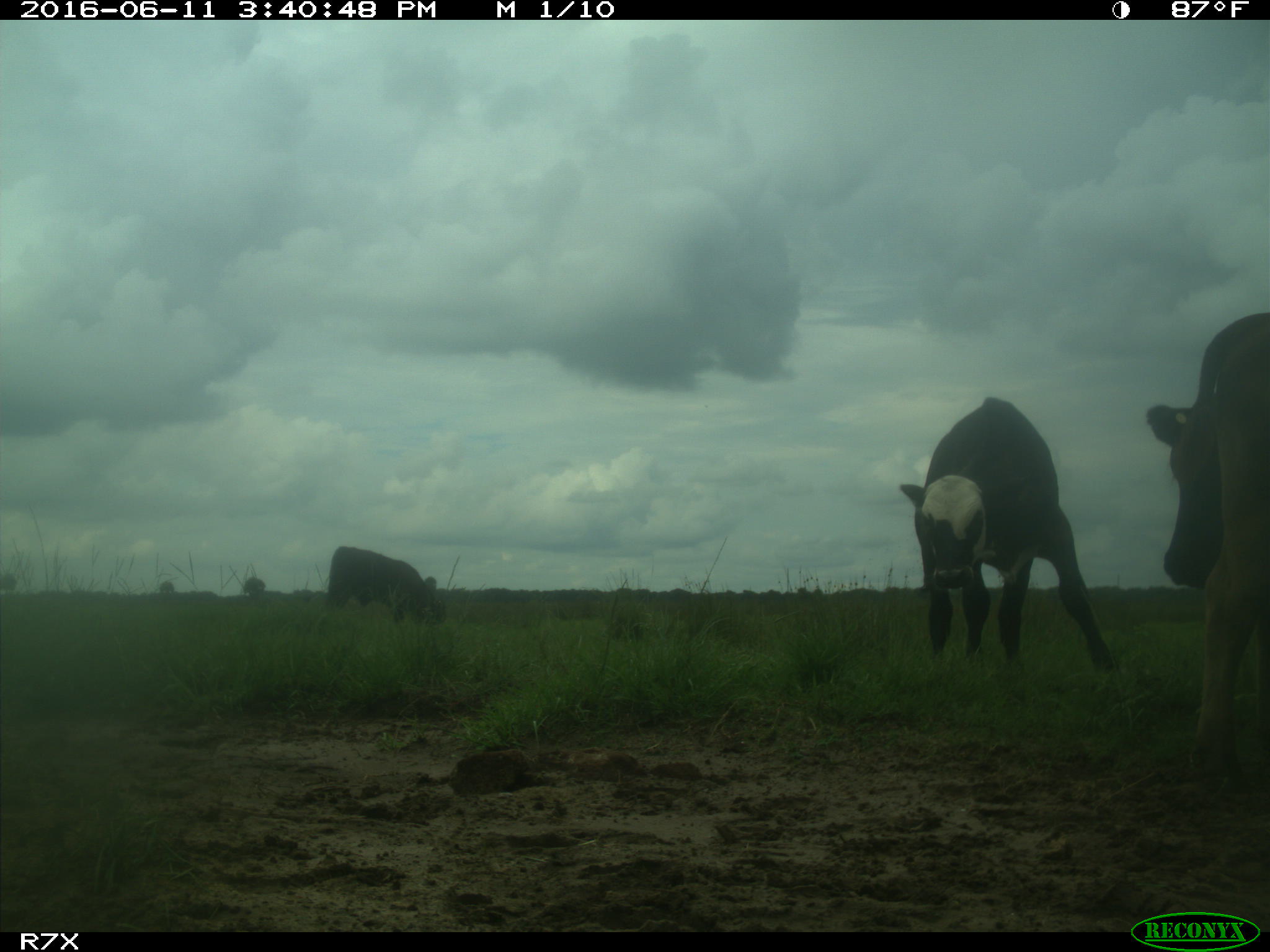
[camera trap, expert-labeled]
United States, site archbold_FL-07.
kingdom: Animalia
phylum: Chordata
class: Mammalia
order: Artiodactyla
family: Bovidae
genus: Bos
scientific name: Bos taurus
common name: domestic cow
Bos taurus (domestic cow).